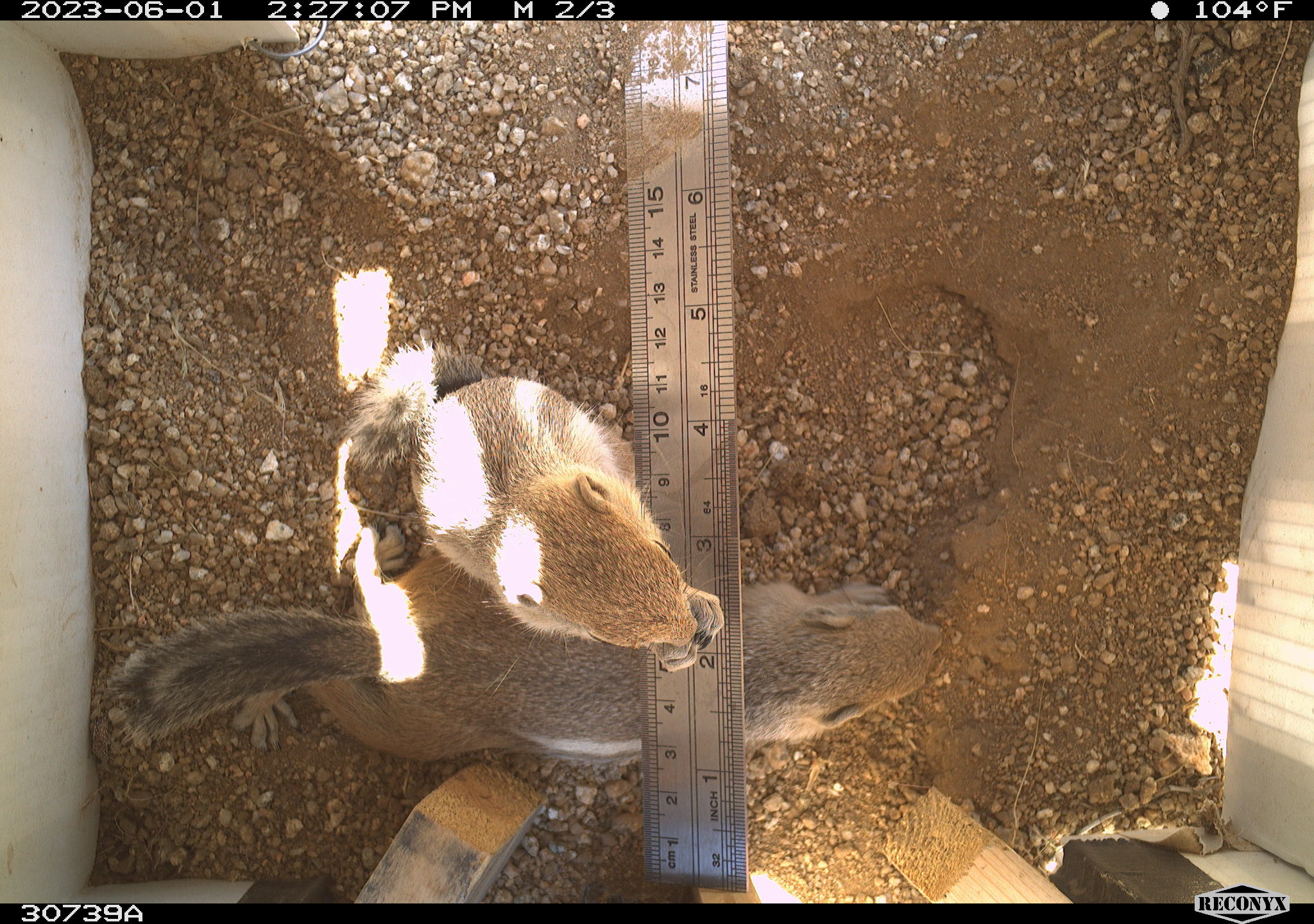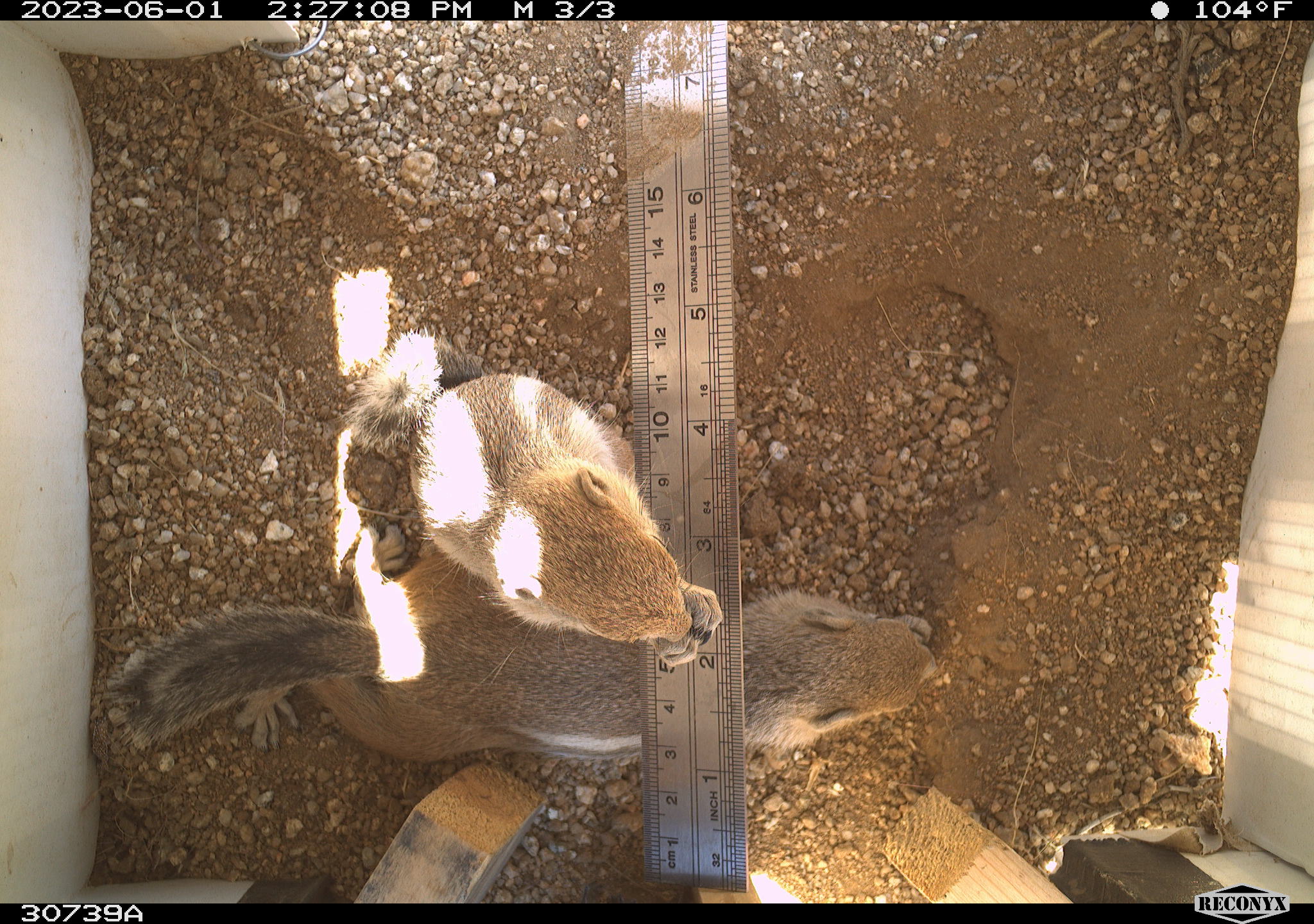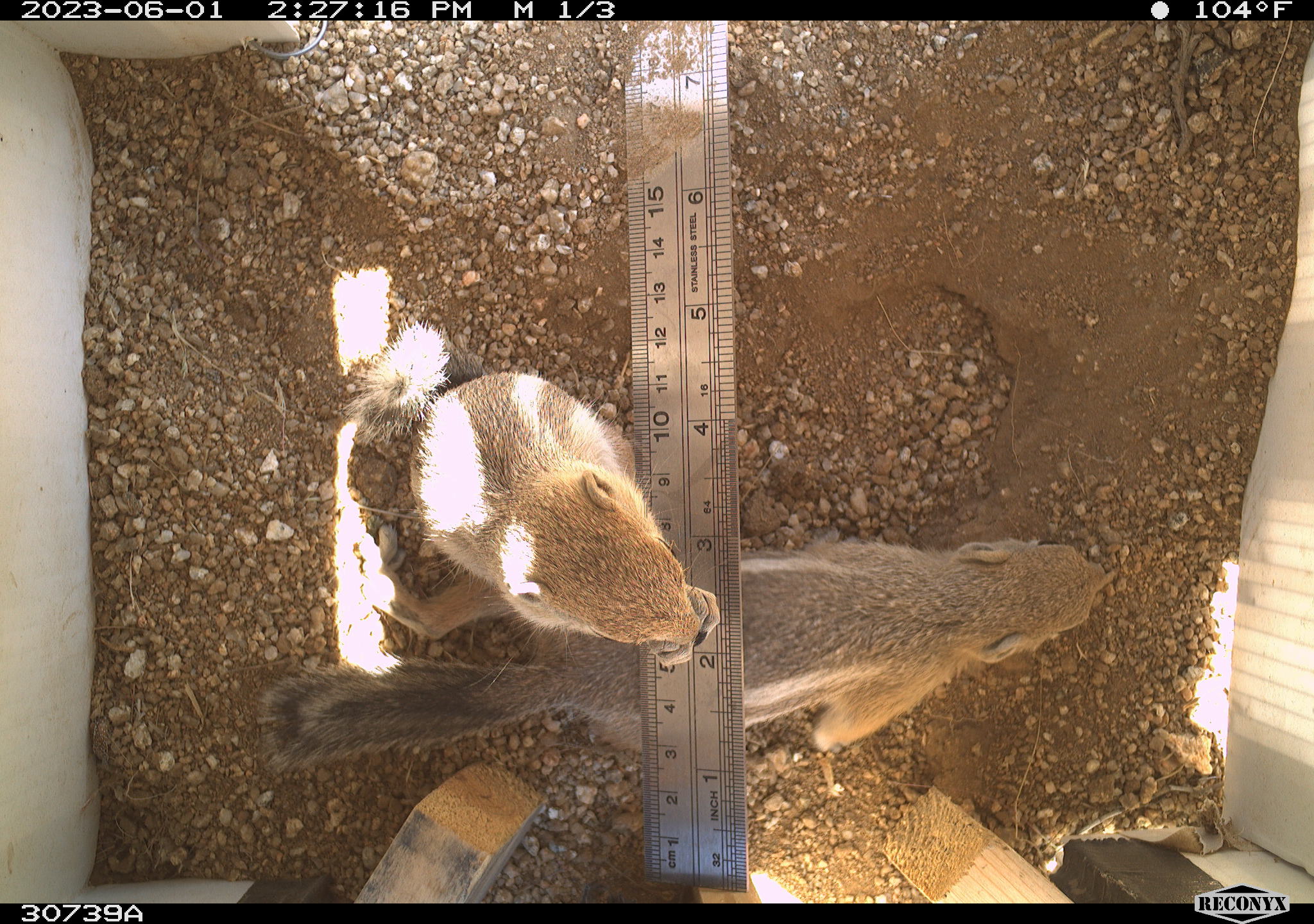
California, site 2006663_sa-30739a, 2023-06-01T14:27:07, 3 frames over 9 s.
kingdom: Animalia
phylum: Chordata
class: Mammalia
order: Rodentia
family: Sciuridae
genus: Ammospermophilus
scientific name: Ammospermophilus leucurus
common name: white-tailed antelope squirrel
White-tailed antelope squirrel (Ammospermophilus leucurus).